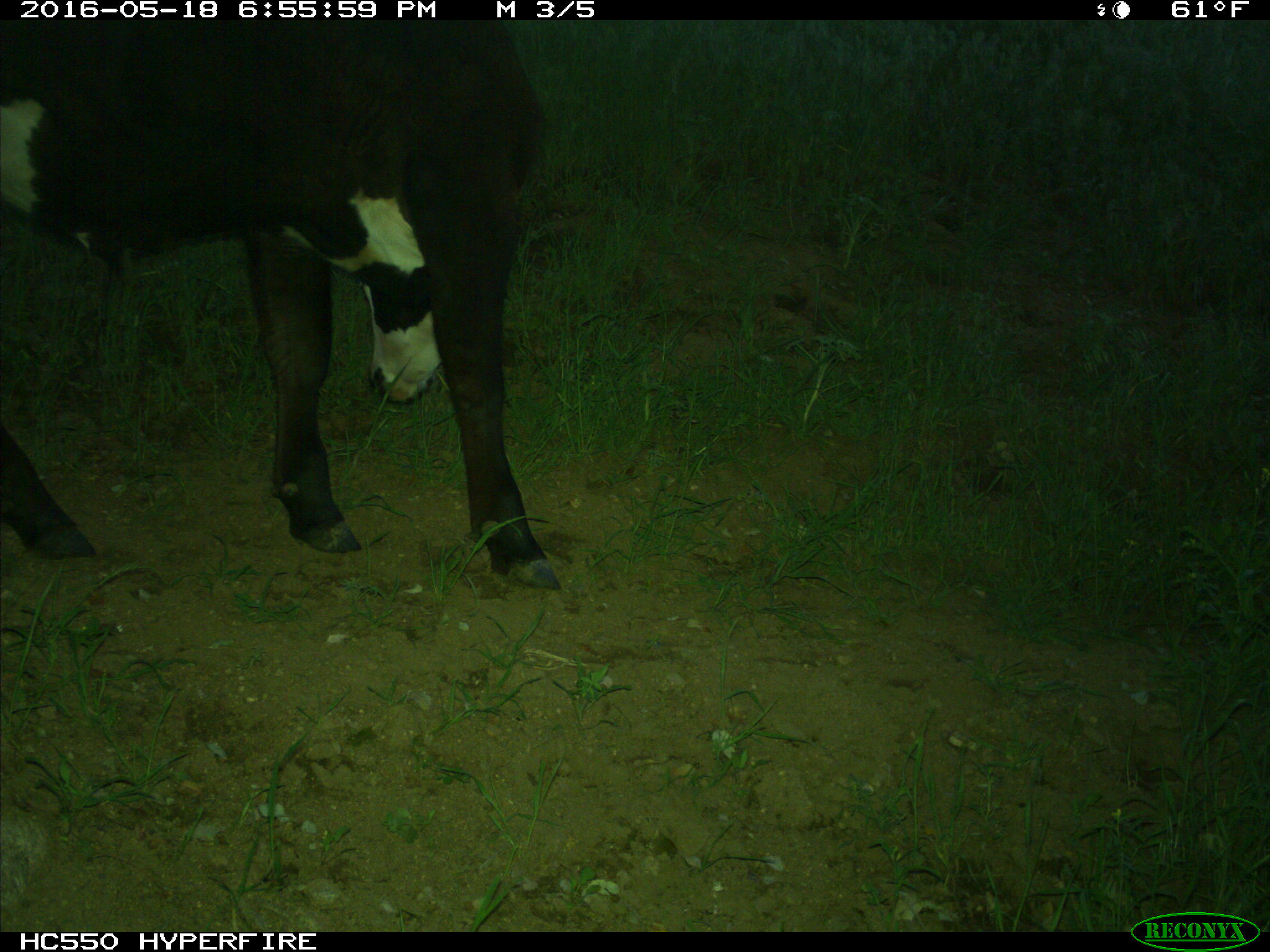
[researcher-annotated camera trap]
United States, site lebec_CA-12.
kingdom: Animalia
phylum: Chordata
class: Mammalia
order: Artiodactyla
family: Bovidae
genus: Bos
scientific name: Bos taurus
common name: domestic cow